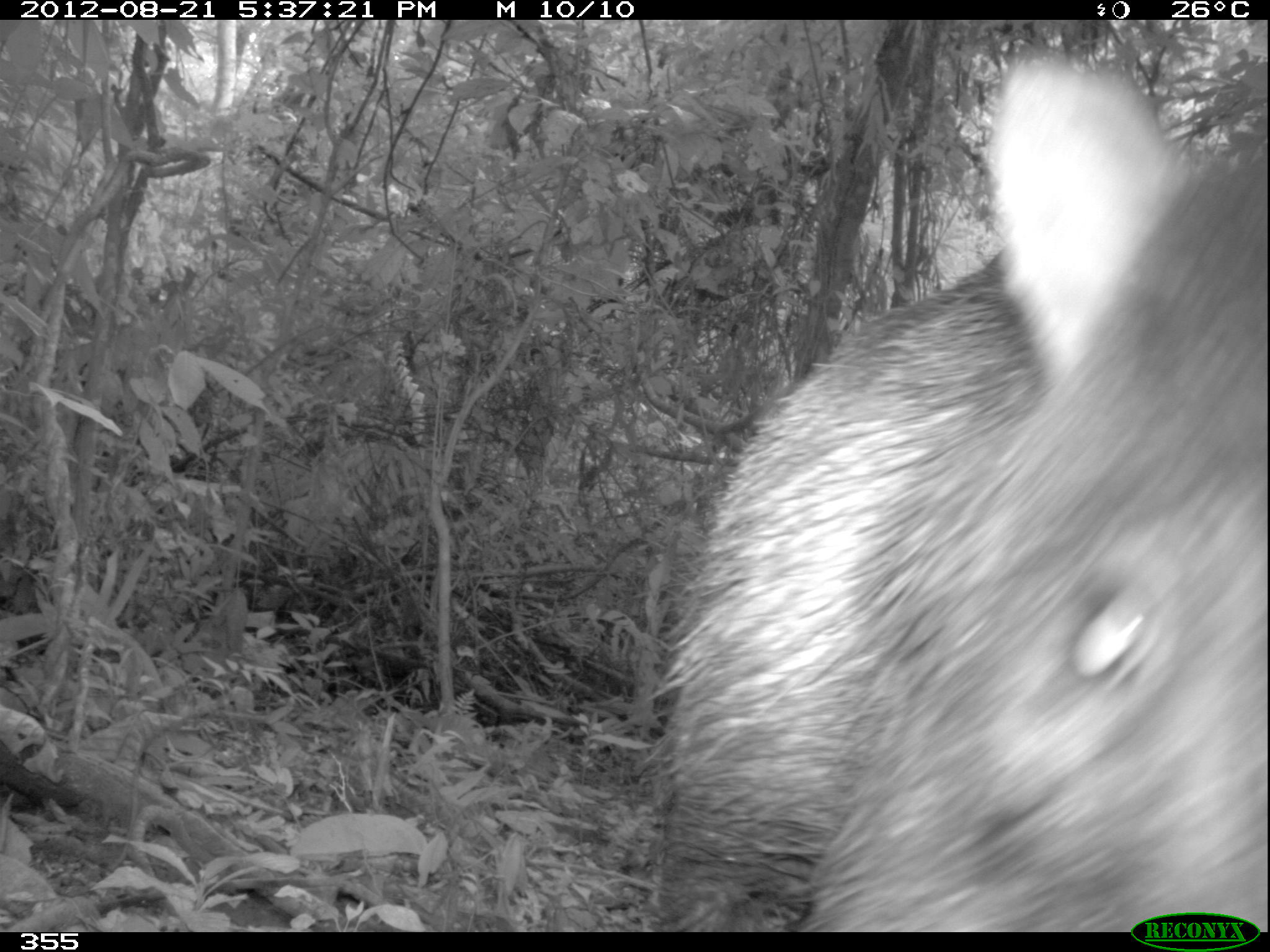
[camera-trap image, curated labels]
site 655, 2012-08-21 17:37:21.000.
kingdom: Animalia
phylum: Chordata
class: Mammalia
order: Artiodactyla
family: Tayassuidae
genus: Tayassu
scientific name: Tayassu pecari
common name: white-lipped peccary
Tayassu pecari (white-lipped peccary).